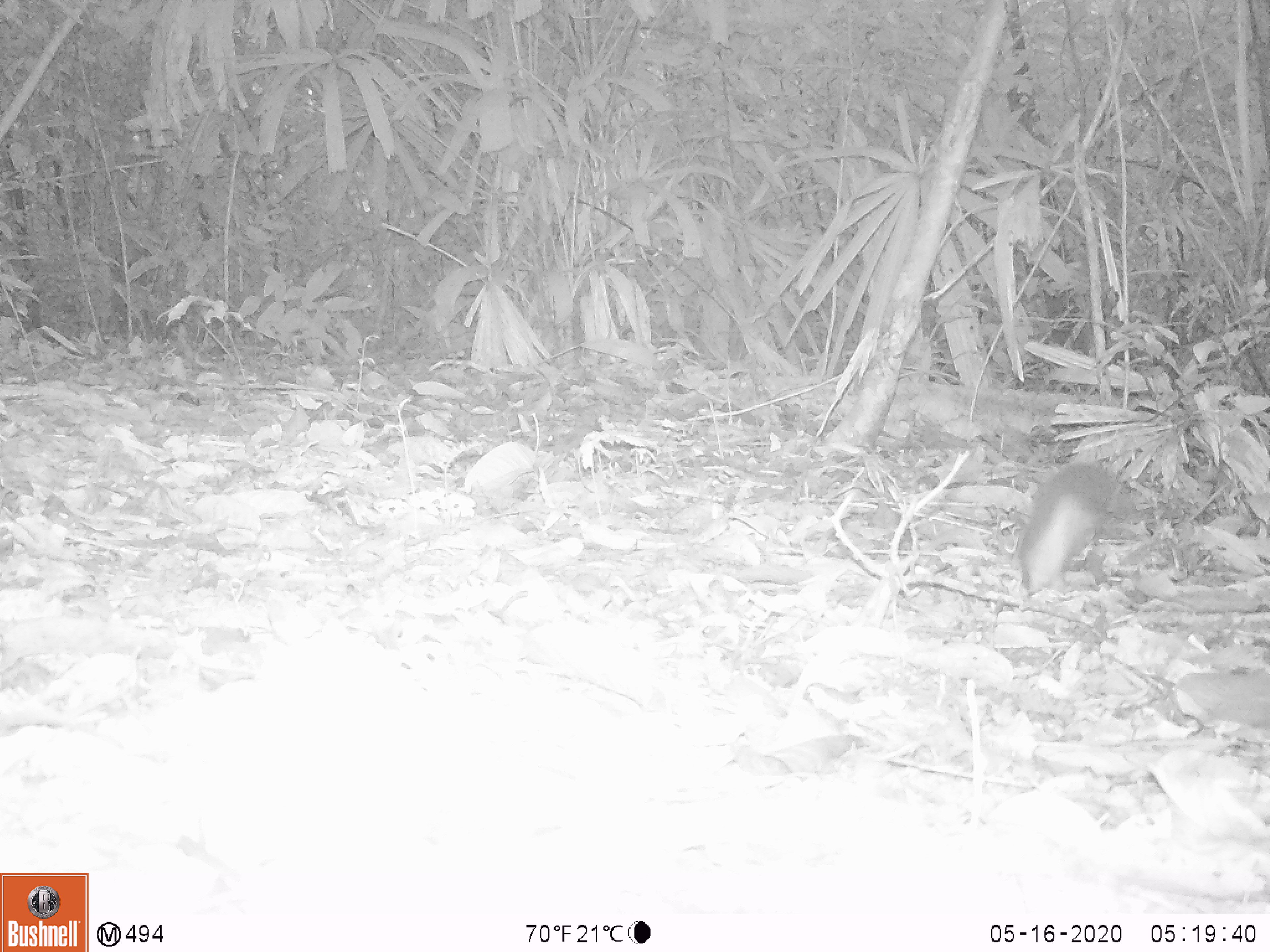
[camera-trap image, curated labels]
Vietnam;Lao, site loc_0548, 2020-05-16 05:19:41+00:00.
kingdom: Animalia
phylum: Chordata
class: Mammalia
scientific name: Mammalia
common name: mammal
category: unidentified small mammal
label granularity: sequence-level